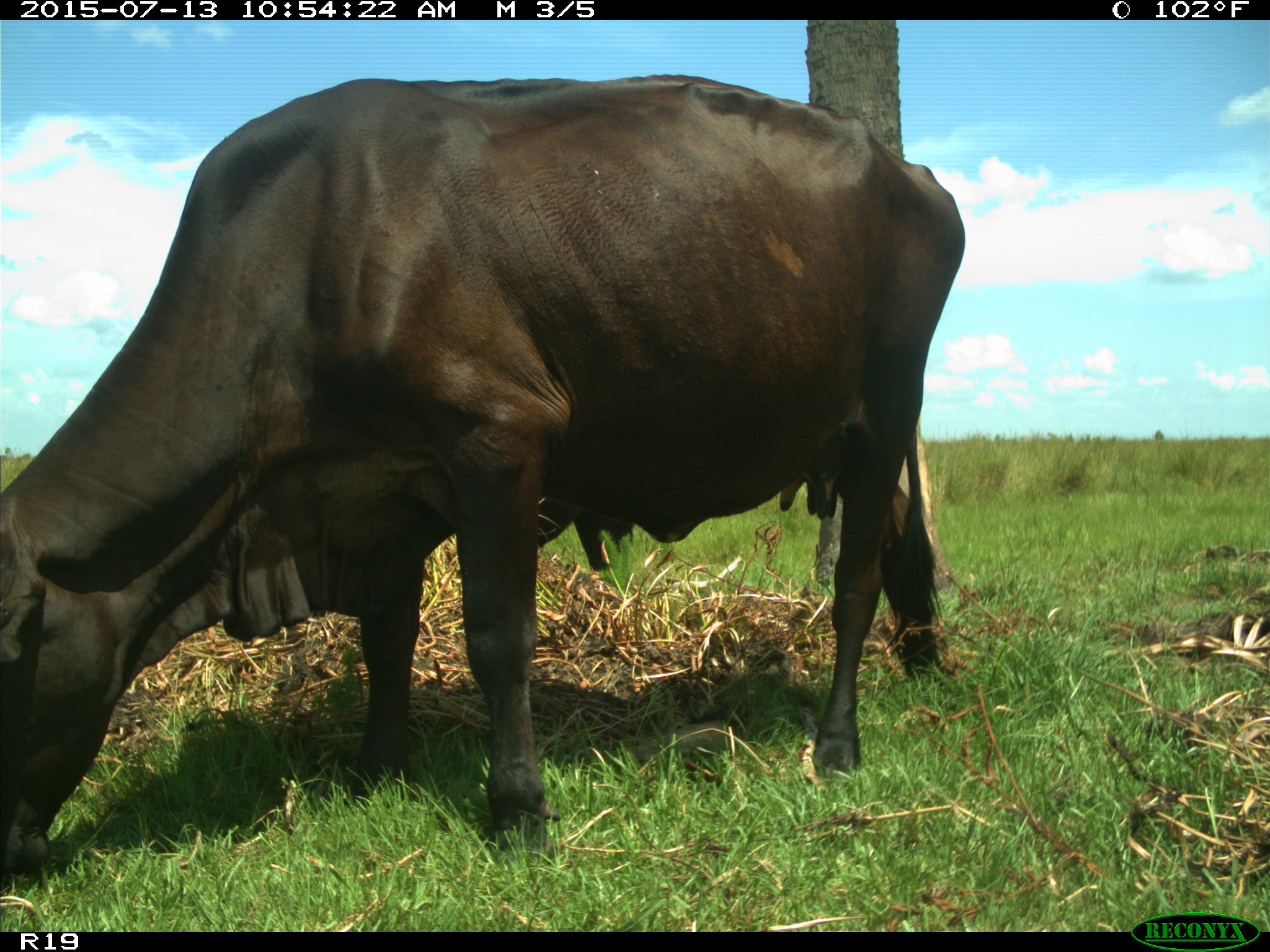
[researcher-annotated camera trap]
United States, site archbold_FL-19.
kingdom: Animalia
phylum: Chordata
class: Mammalia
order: Artiodactyla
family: Bovidae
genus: Bos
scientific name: Bos taurus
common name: domestic cow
Bos taurus (domestic cow).